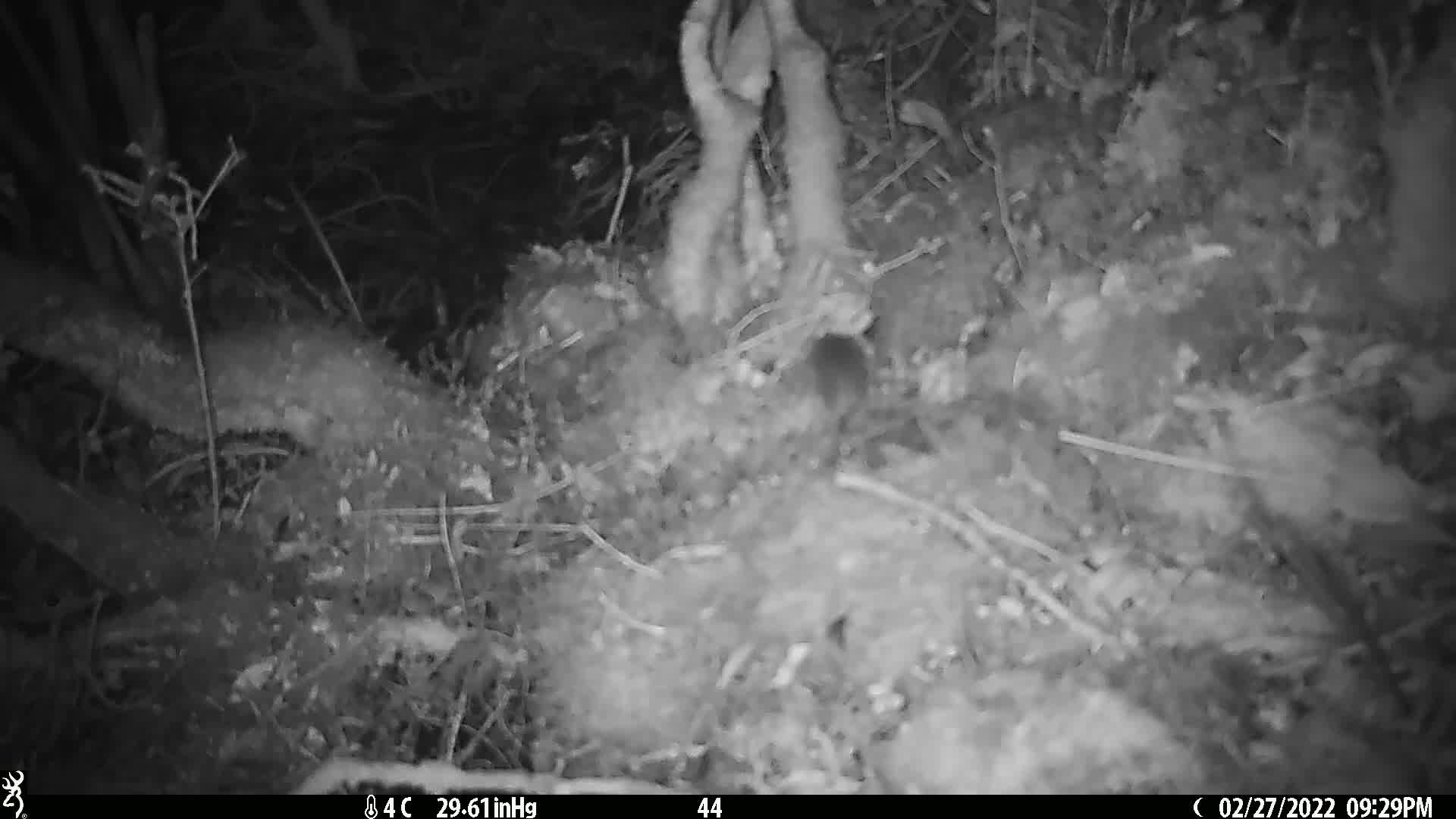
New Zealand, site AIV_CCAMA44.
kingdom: Animalia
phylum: Chordata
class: Mammalia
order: Rodentia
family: Muridae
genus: Mus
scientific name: Mus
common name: mouse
Mouse (Mus).